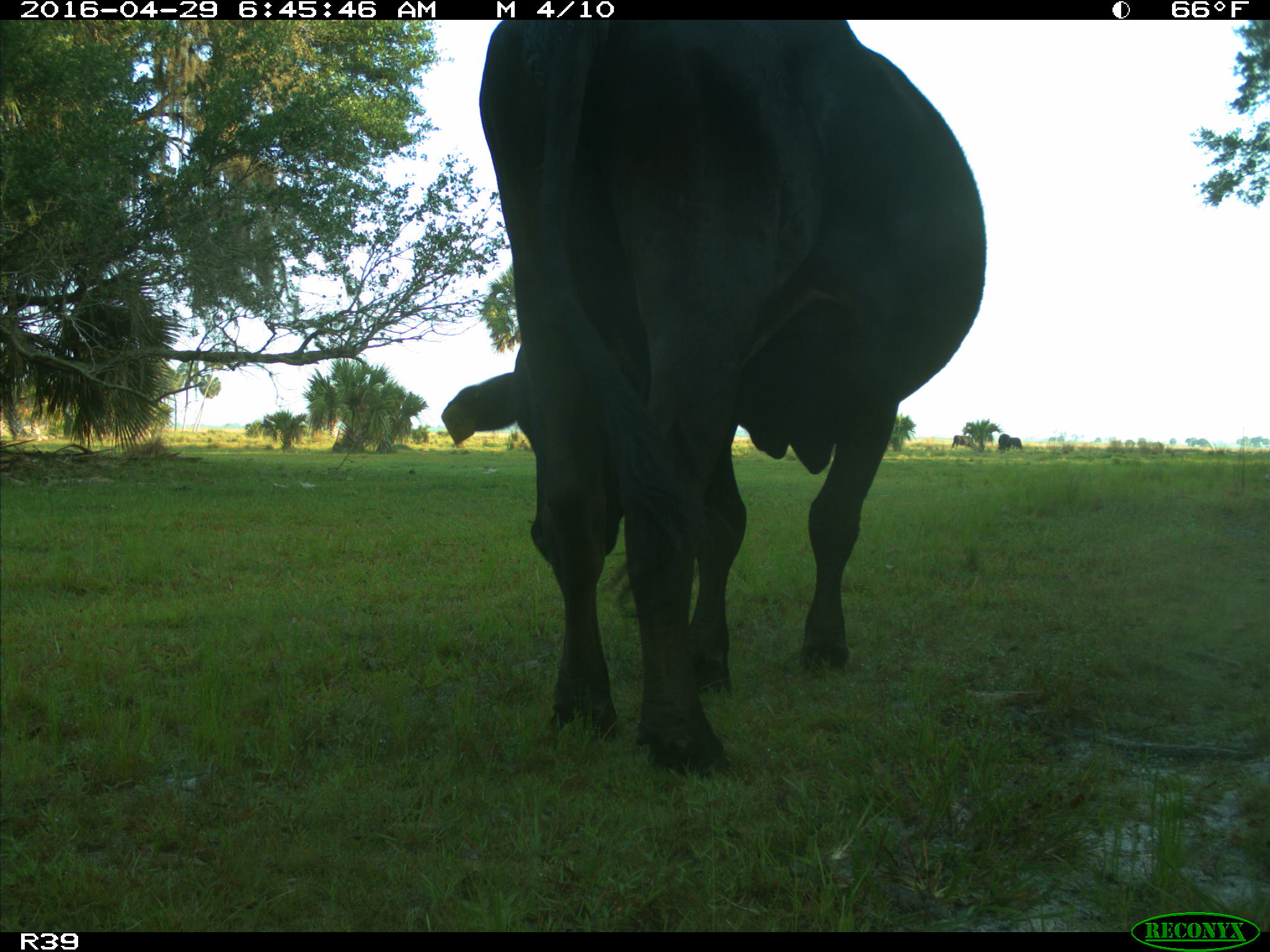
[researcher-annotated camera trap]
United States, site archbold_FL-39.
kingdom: Animalia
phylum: Chordata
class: Mammalia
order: Artiodactyla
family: Bovidae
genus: Bos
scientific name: Bos taurus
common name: domestic cow